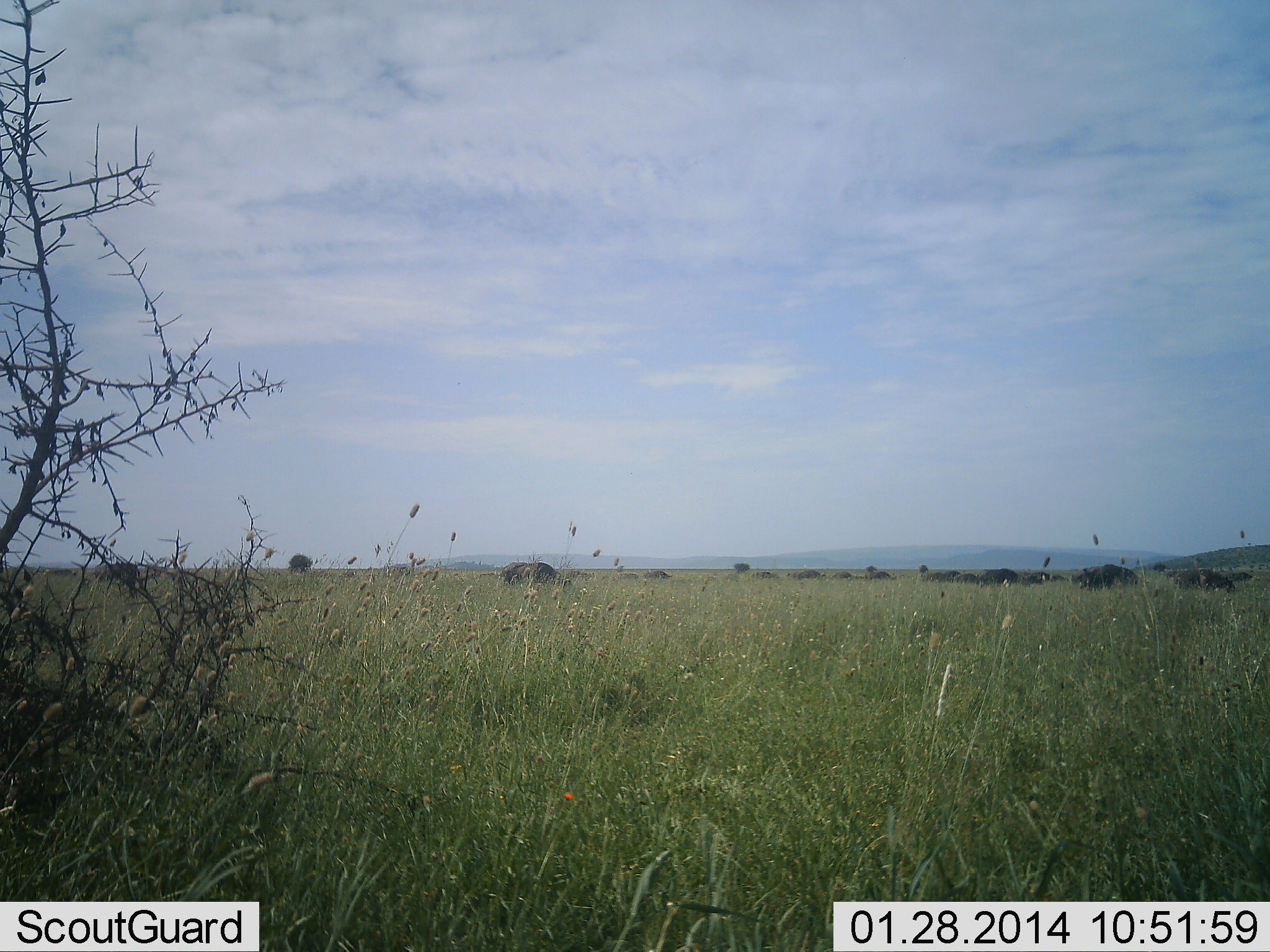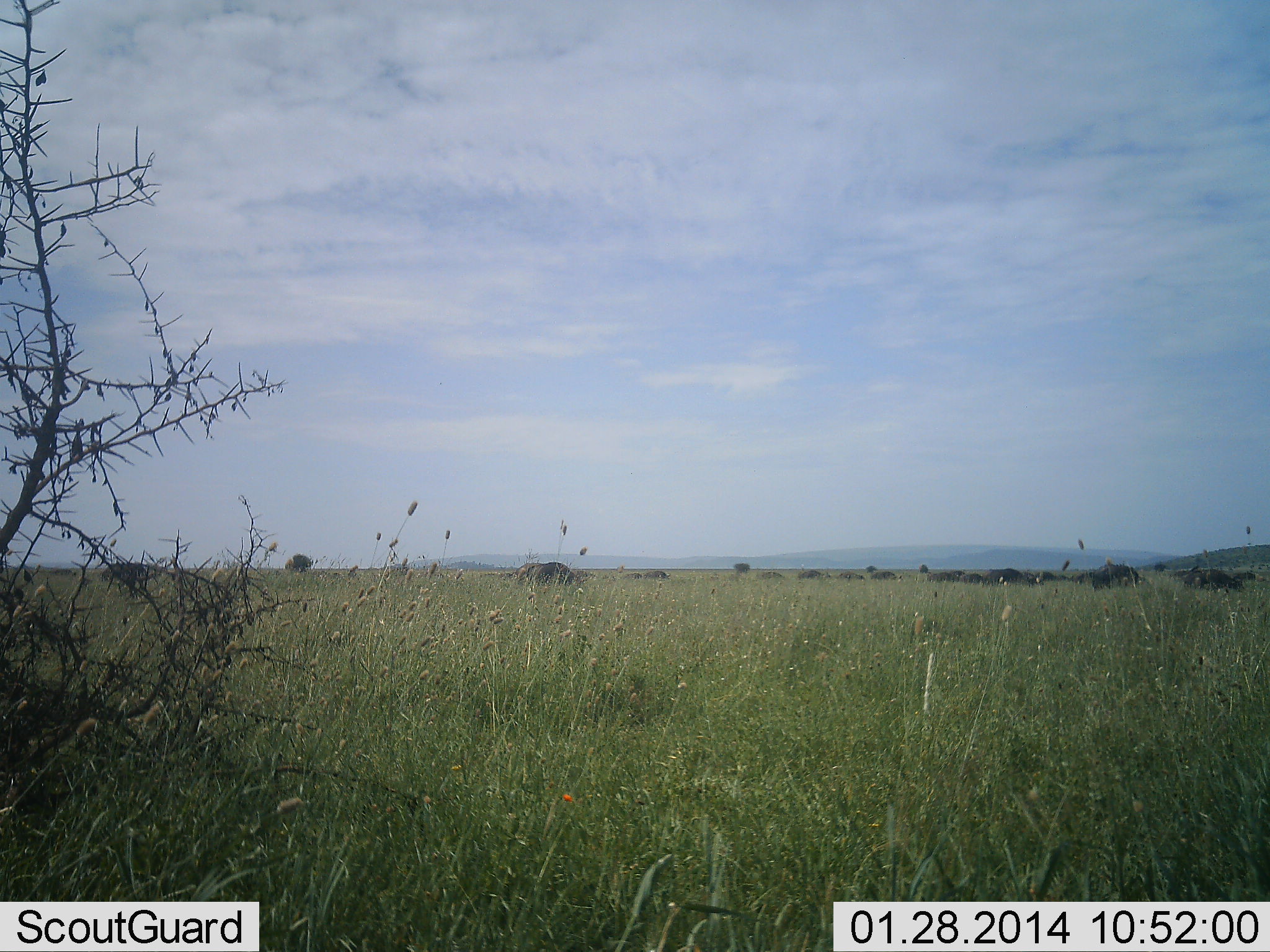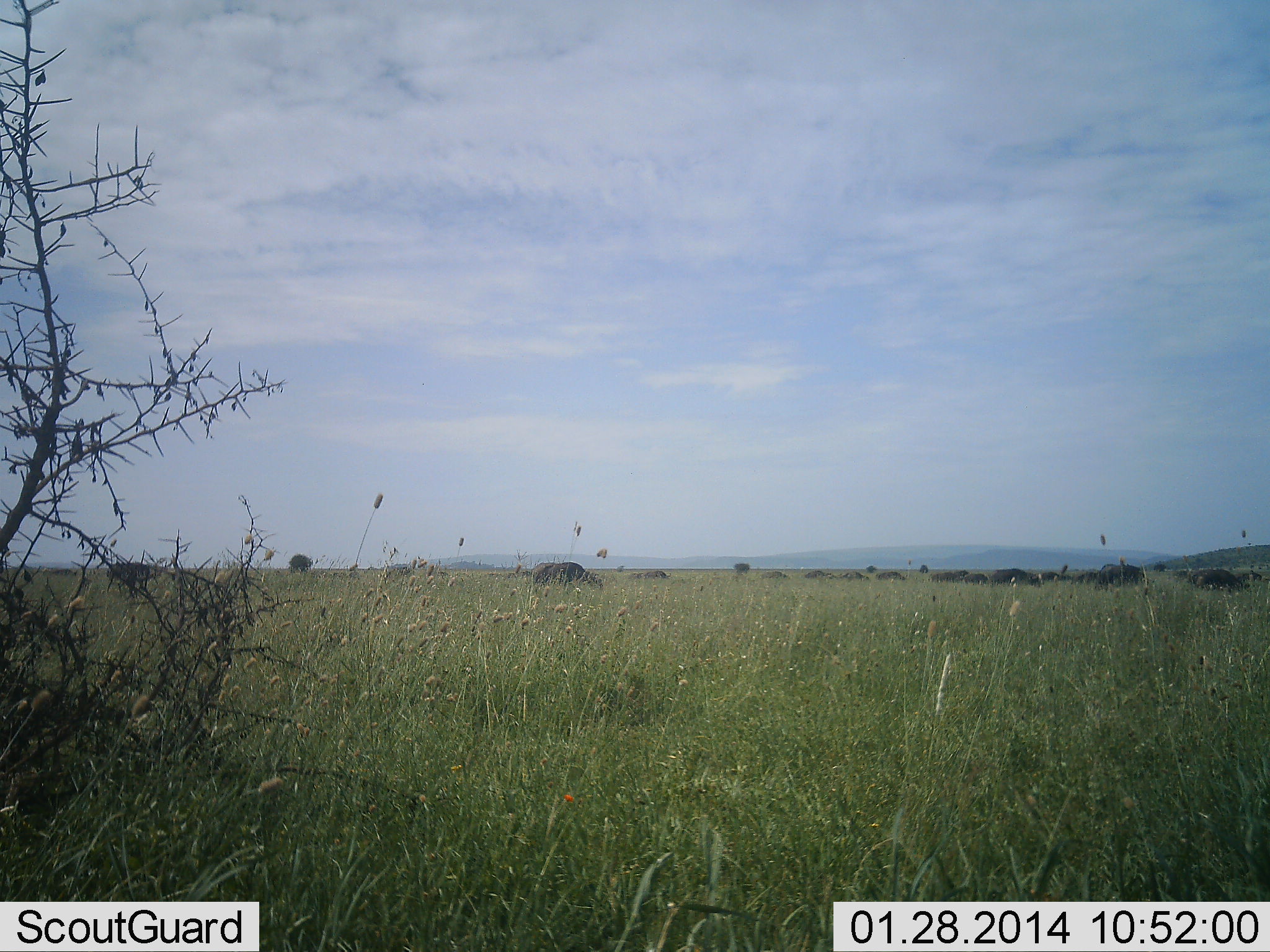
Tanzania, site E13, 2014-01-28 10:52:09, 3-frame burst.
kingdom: Animalia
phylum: Chordata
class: Mammalia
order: Artiodactyla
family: Bovidae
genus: Connochaetes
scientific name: Connochaetes taurinus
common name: blue wildebeest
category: wildebeest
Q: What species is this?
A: Wildebeest (blue wildebeest) (Connochaetes taurinus).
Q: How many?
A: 11-50.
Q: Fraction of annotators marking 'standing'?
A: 10%.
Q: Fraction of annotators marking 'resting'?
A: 0%.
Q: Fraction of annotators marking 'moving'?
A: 60%.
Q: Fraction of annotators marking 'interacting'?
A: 0%.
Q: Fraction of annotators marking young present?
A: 0%.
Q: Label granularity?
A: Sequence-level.